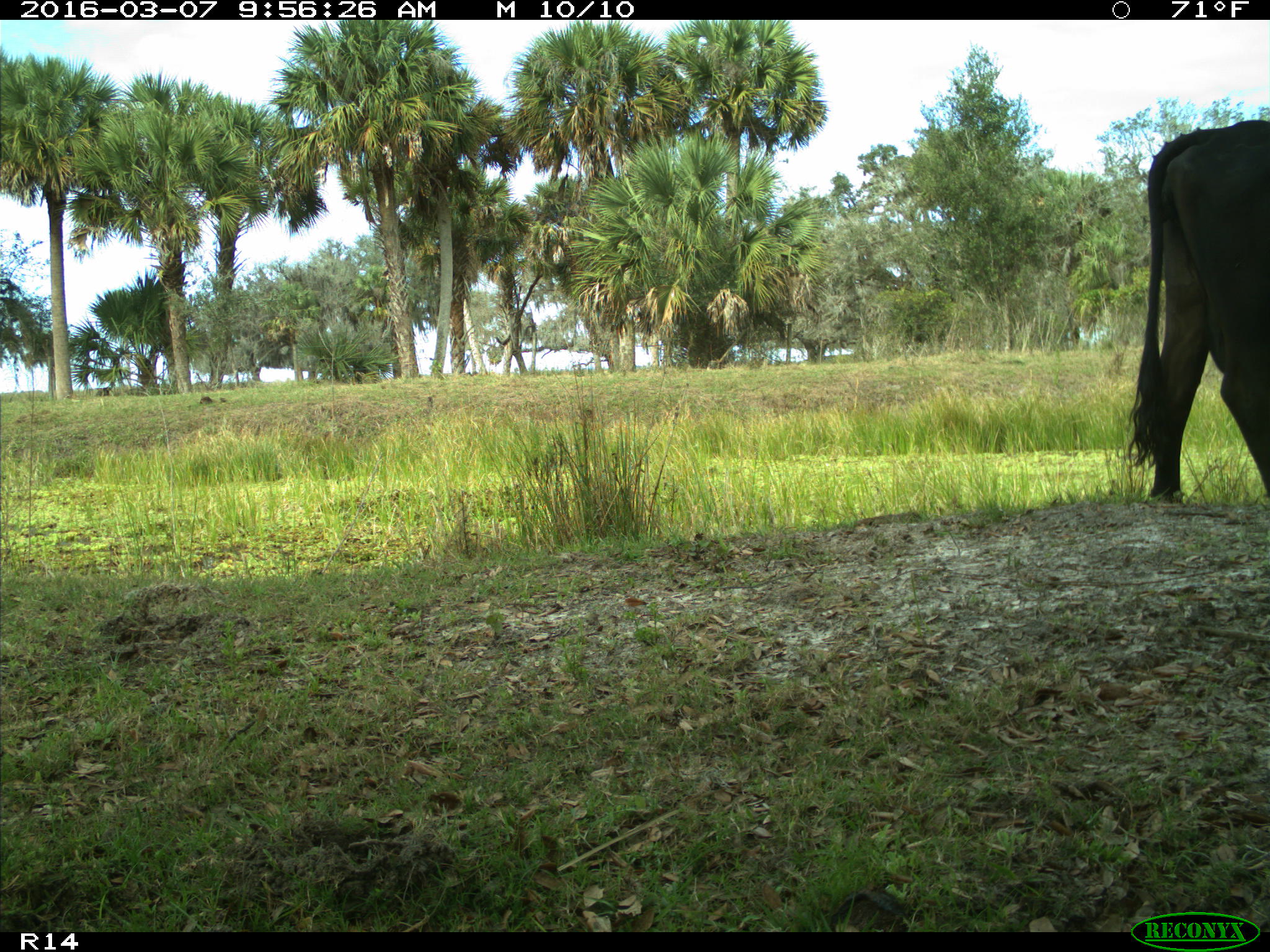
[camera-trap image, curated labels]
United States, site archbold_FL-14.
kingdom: Animalia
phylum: Chordata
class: Mammalia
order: Artiodactyla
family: Bovidae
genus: Bos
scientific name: Bos taurus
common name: domestic cow